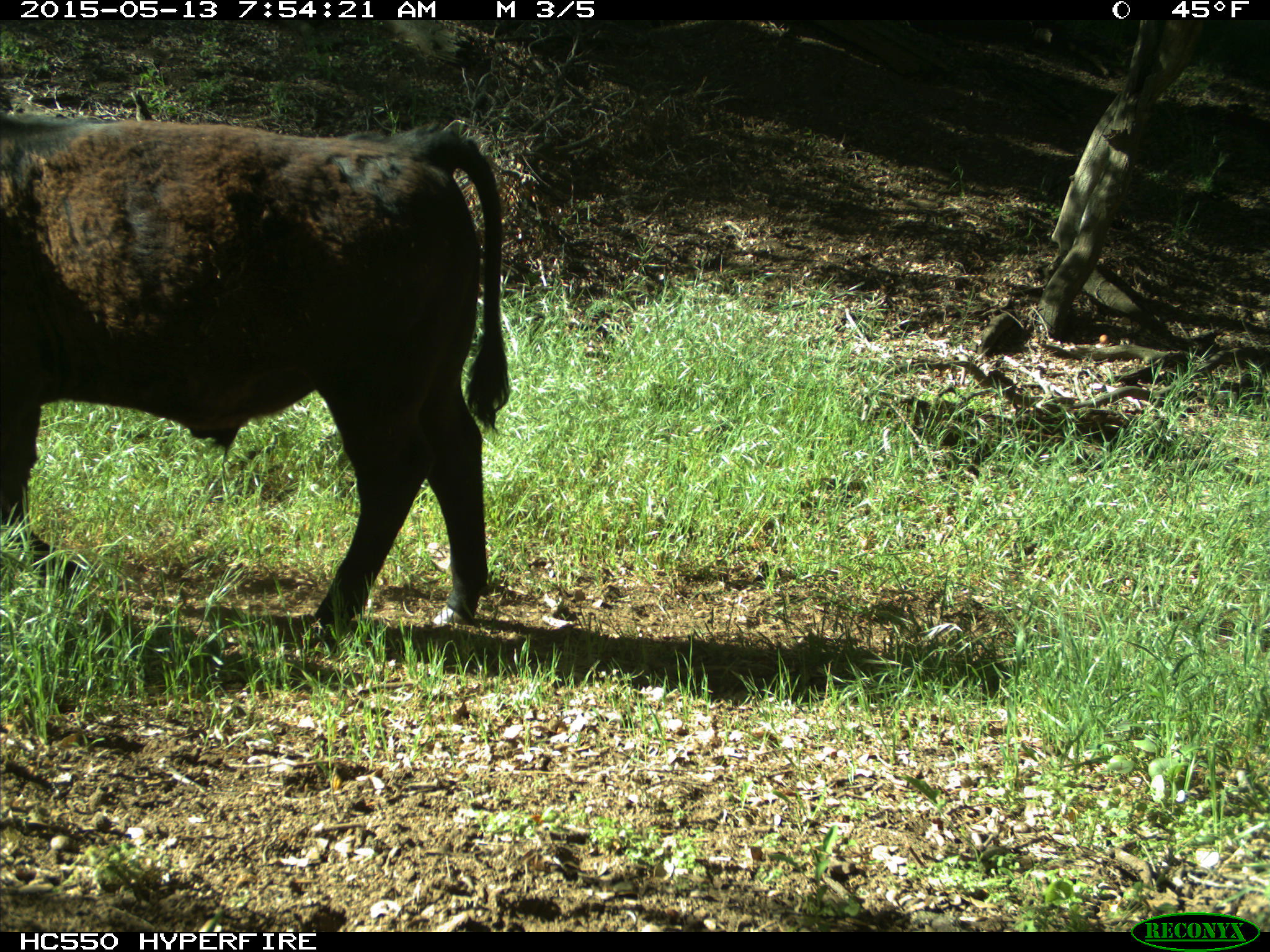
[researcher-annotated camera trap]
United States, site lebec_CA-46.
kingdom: Animalia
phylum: Chordata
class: Mammalia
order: Artiodactyla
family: Bovidae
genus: Bos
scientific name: Bos taurus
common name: domestic cow